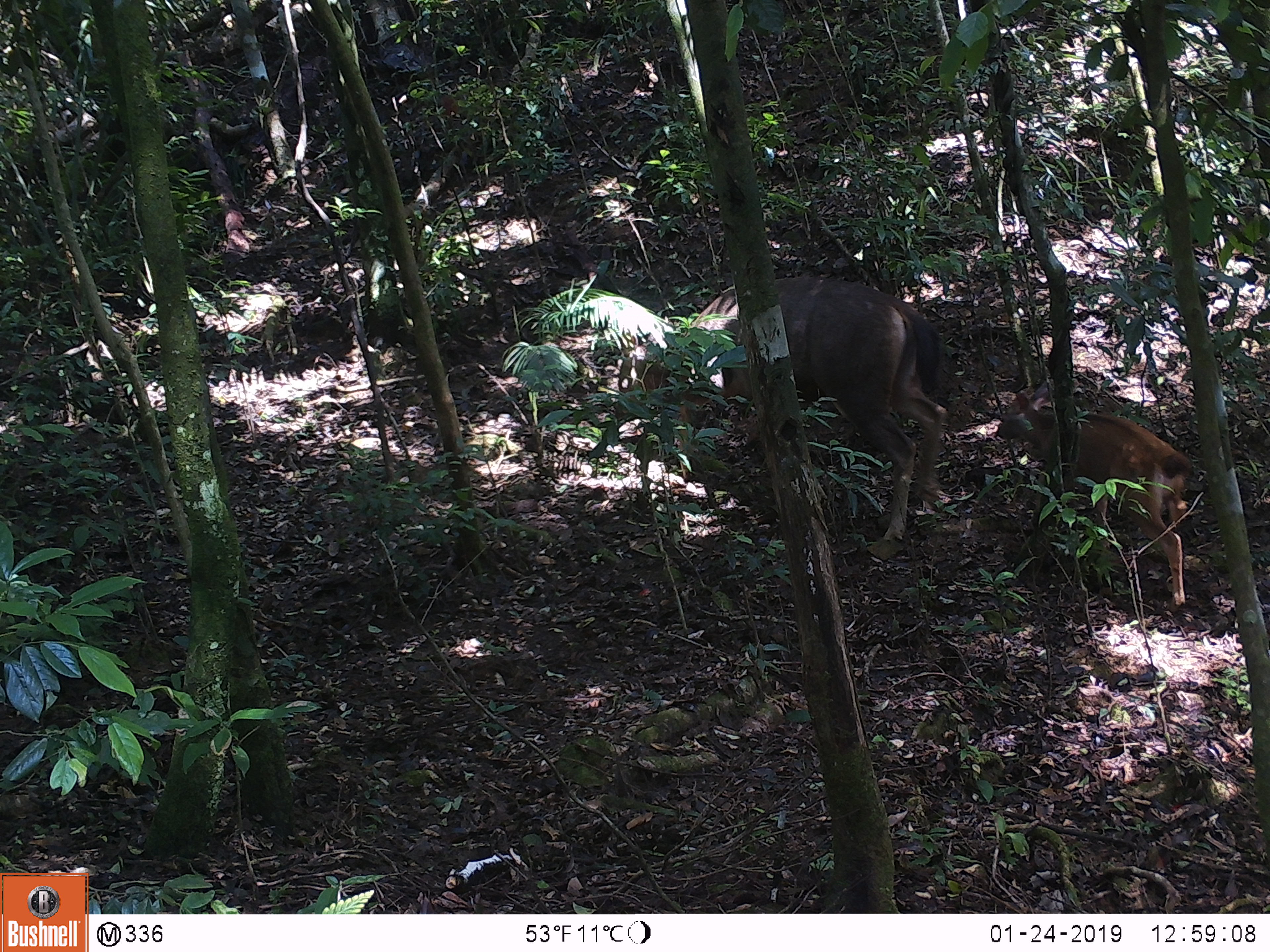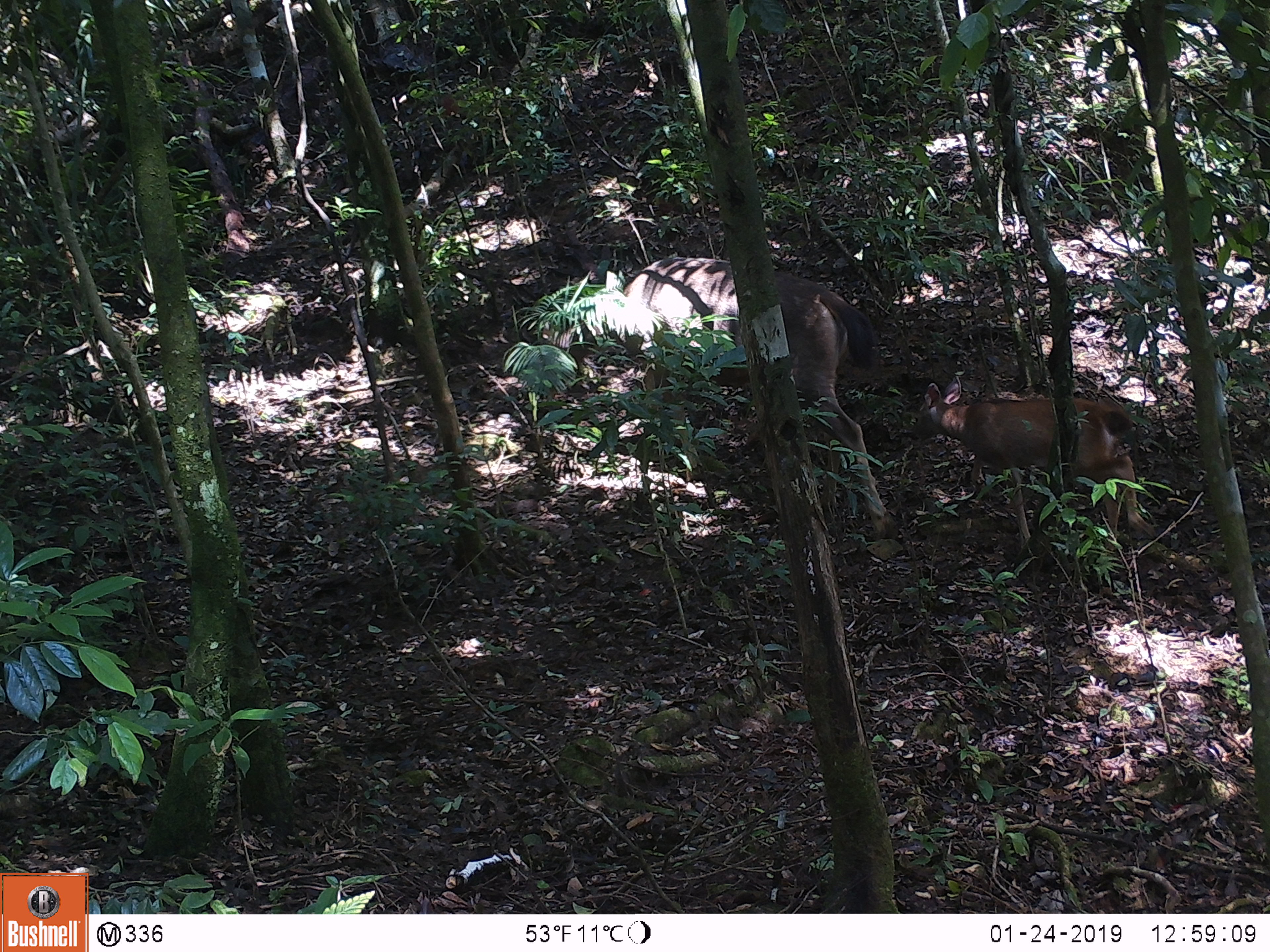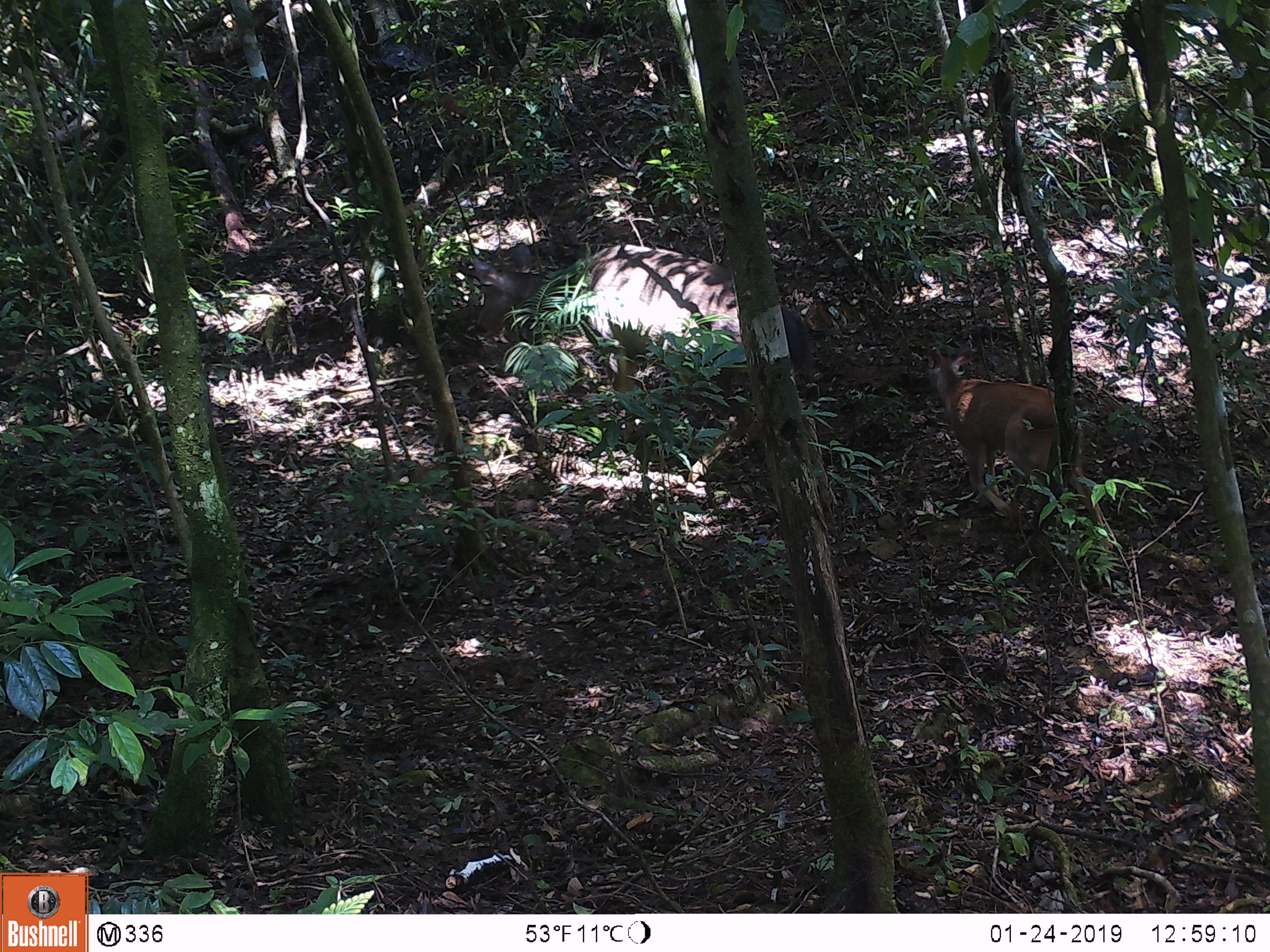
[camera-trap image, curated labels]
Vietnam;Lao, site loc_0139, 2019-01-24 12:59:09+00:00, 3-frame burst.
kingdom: Animalia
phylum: Chordata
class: Mammalia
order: Artiodactyla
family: Cervidae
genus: Rusa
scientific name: Rusa unicolor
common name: sambar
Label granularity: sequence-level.